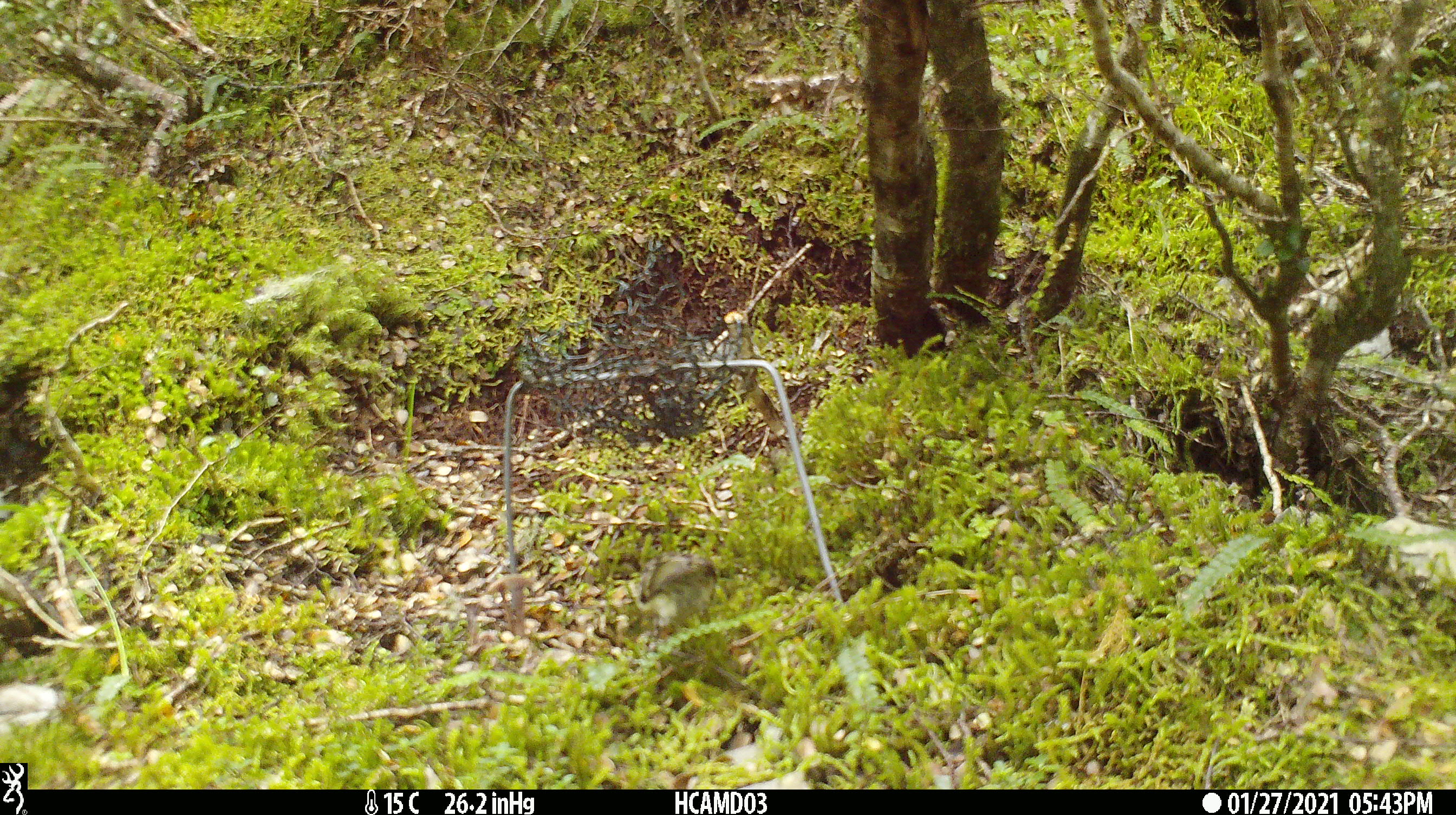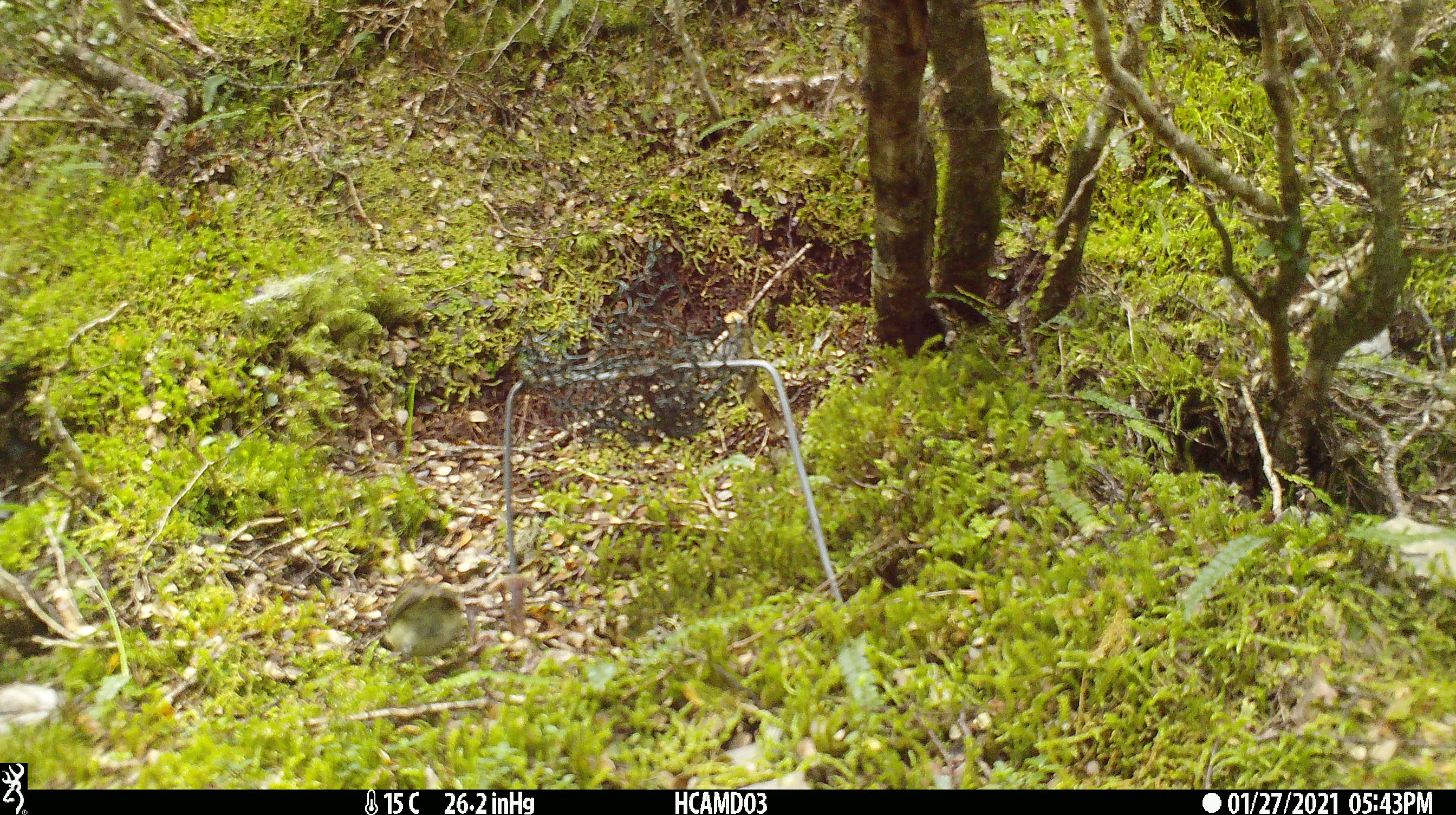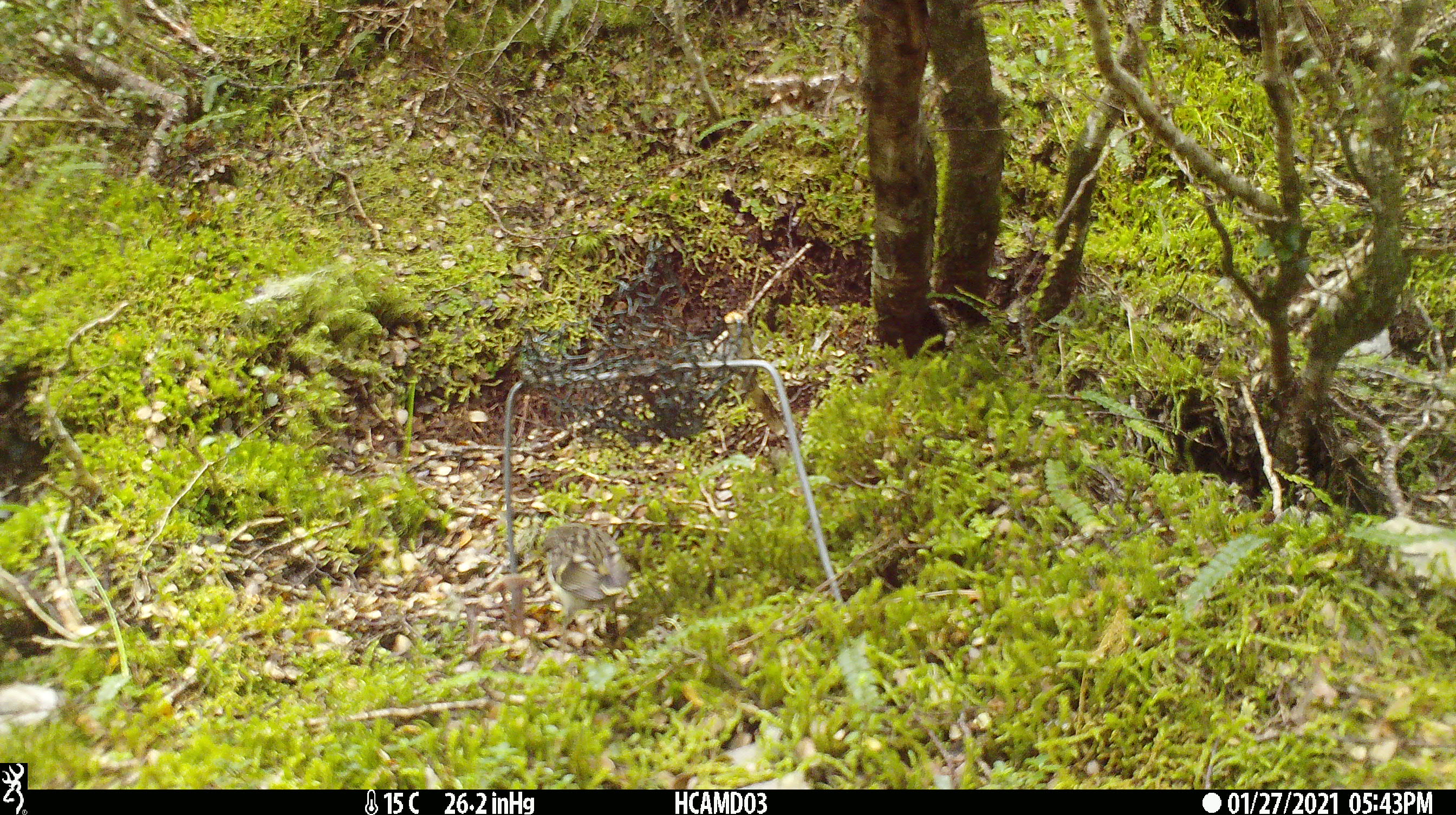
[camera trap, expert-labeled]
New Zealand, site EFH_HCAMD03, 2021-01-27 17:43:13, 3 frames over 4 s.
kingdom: Animalia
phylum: Chordata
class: Aves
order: Passeriformes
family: Acanthisittidae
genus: Acanthisitta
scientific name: Acanthisitta chloris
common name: rifleman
Rifleman (Acanthisitta chloris).